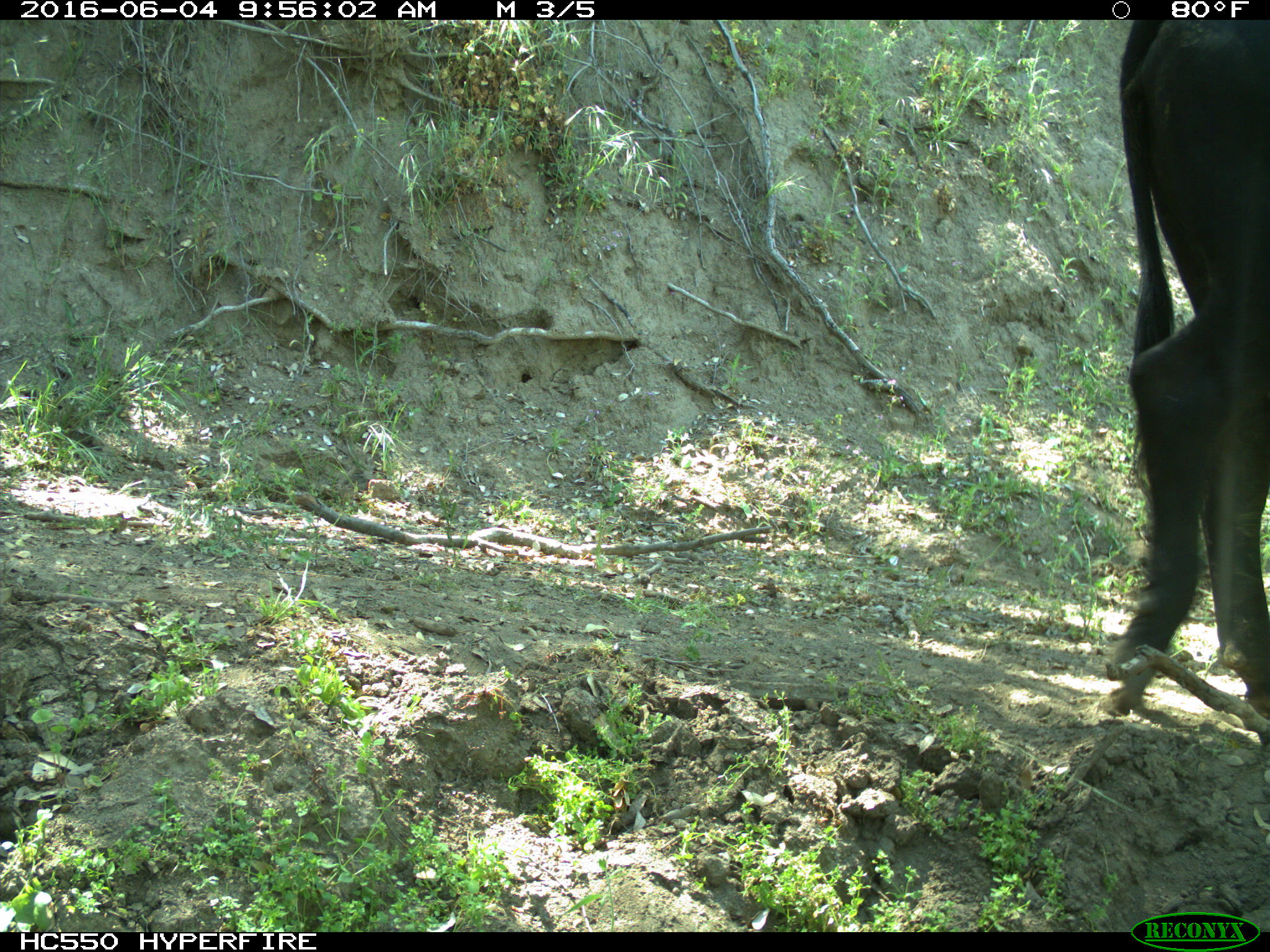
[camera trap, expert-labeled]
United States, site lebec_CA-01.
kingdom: Animalia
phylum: Chordata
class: Mammalia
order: Artiodactyla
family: Bovidae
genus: Bos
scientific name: Bos taurus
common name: domestic cow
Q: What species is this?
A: Bos taurus (domestic cow).